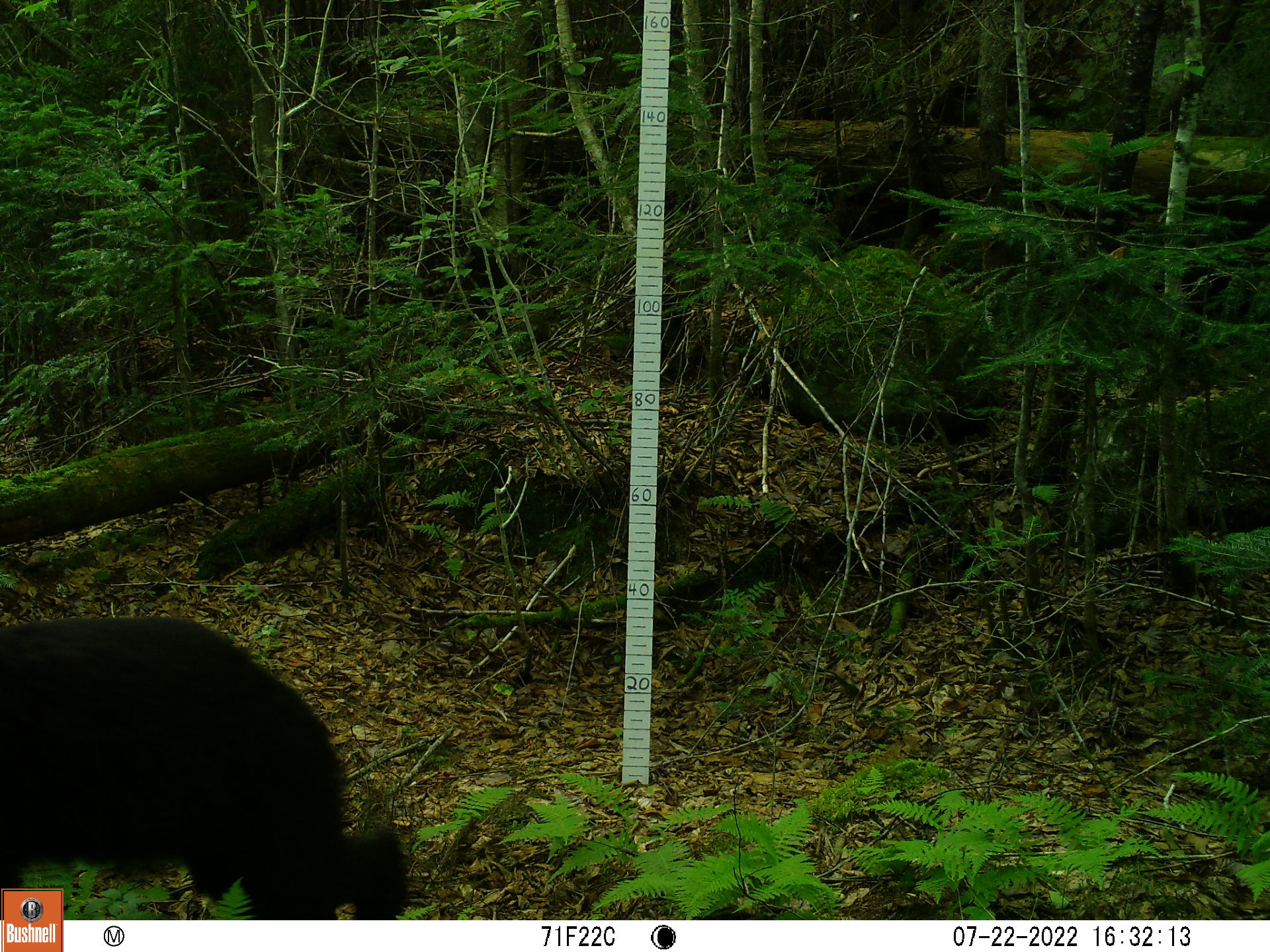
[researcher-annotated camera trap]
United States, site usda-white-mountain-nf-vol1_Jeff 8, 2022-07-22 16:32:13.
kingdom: Animalia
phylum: Chordata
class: Mammalia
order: Carnivora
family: Ursidae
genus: Ursus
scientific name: Ursus americanus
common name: black bear